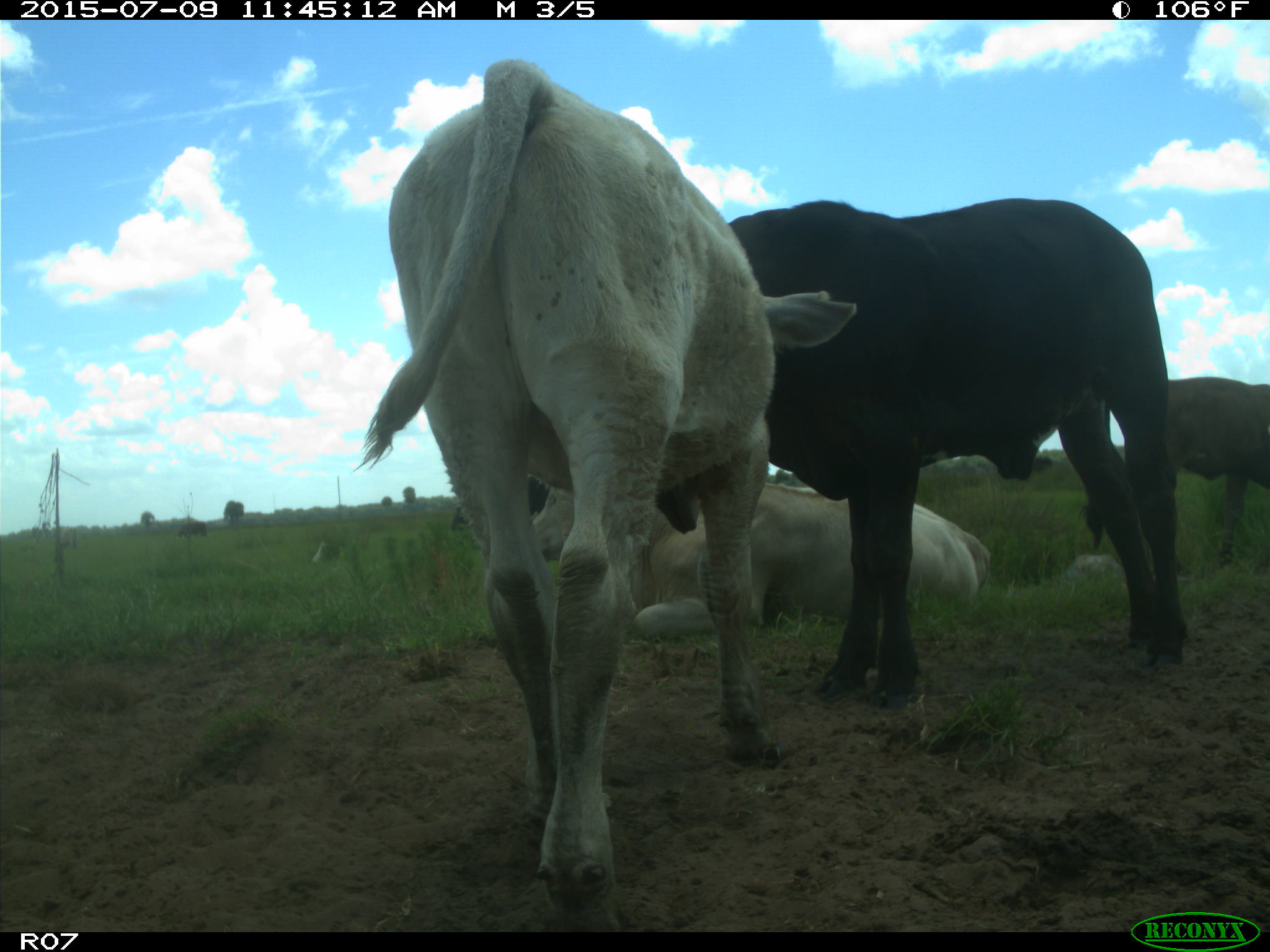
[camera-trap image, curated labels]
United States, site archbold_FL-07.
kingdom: Animalia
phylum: Chordata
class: Mammalia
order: Artiodactyla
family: Bovidae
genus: Bos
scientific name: Bos taurus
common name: domestic cow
Bos taurus (domestic cow).